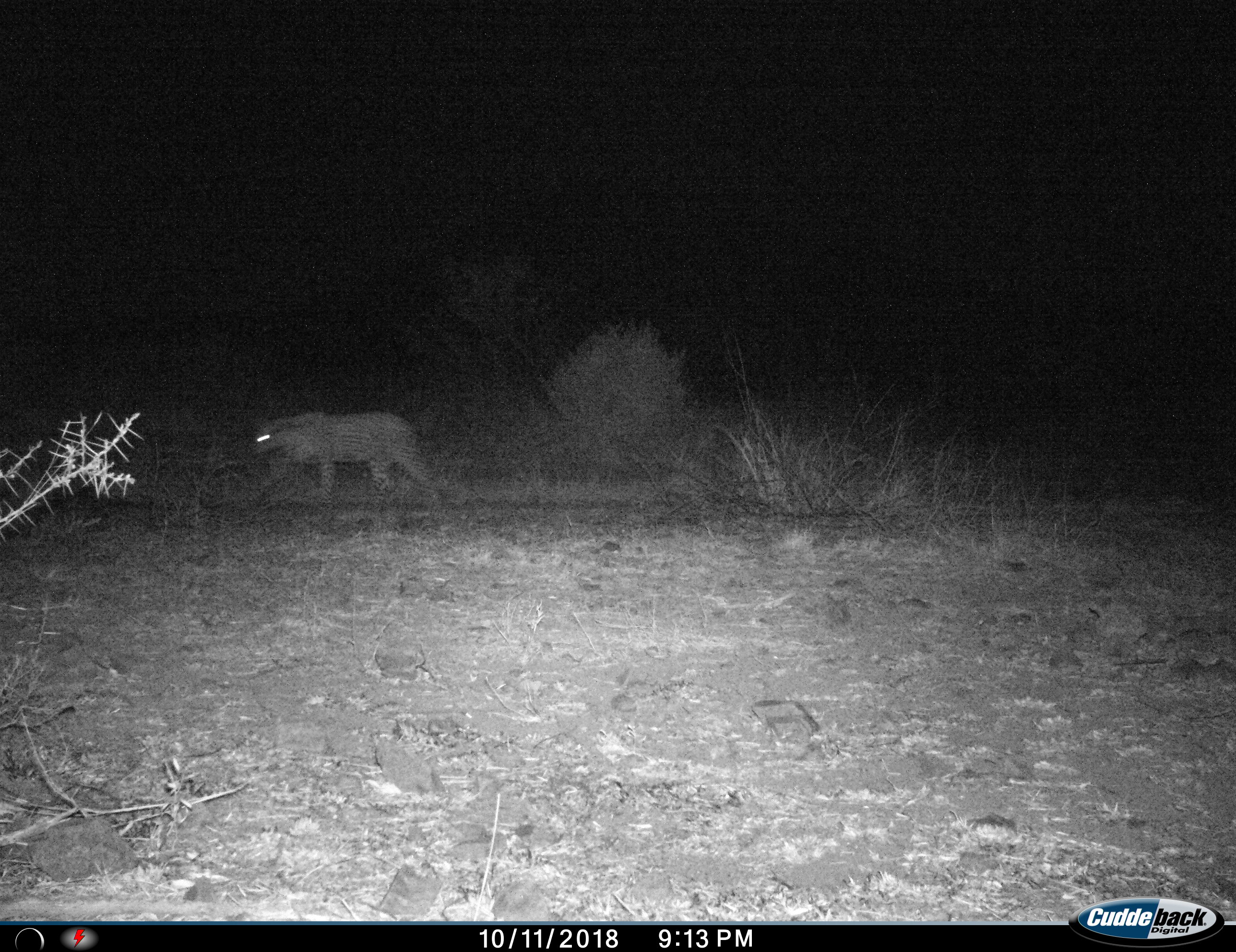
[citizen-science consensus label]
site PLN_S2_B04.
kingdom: Animalia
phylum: Chordata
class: Mammalia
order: Carnivora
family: Felidae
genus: Panthera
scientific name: Panthera pardus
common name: leopard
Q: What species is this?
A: Leopard (Panthera pardus).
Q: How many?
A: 1.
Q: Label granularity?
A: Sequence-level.